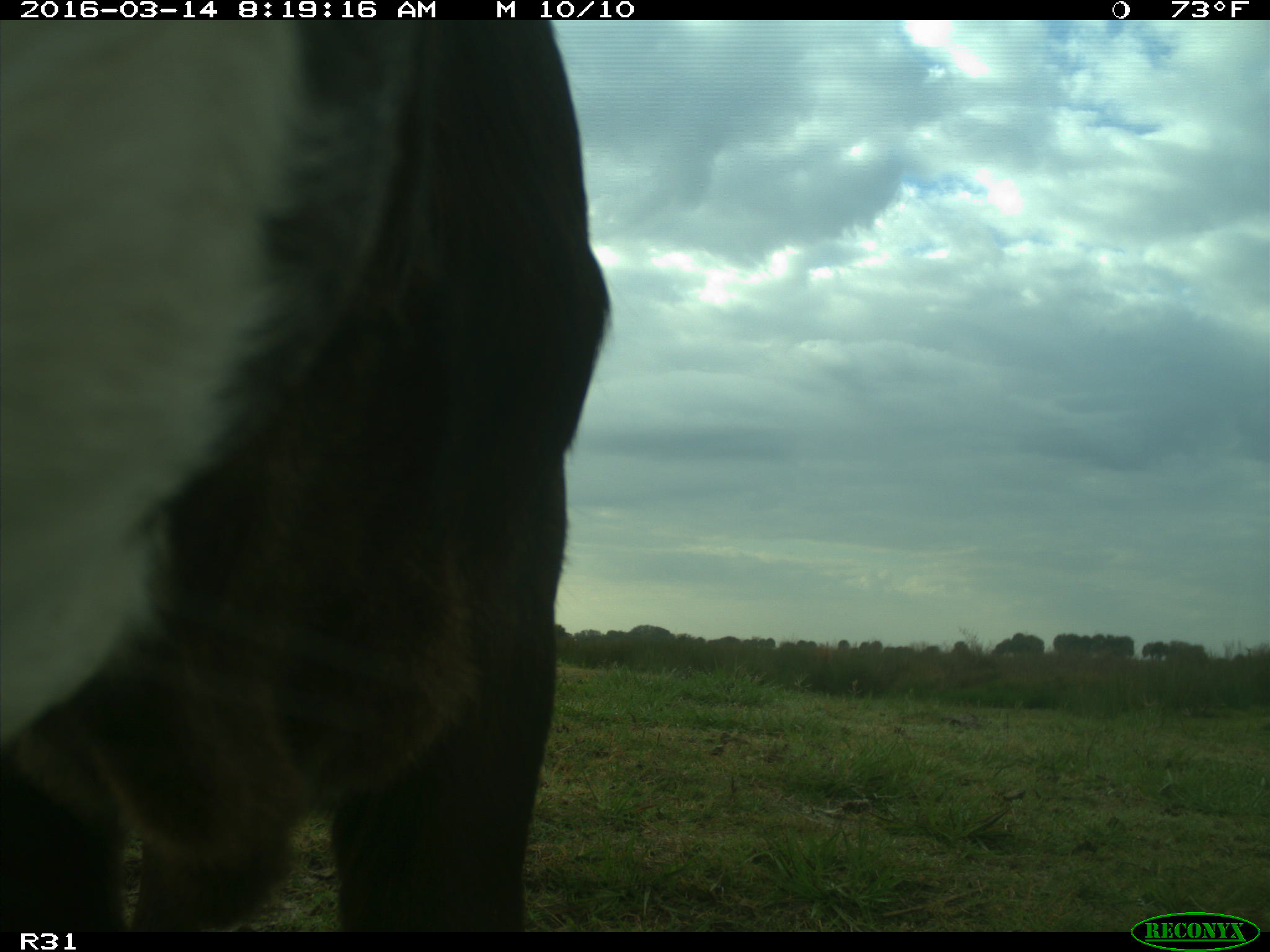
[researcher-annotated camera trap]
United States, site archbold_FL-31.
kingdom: Animalia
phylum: Chordata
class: Mammalia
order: Artiodactyla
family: Bovidae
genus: Bos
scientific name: Bos taurus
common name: domestic cow